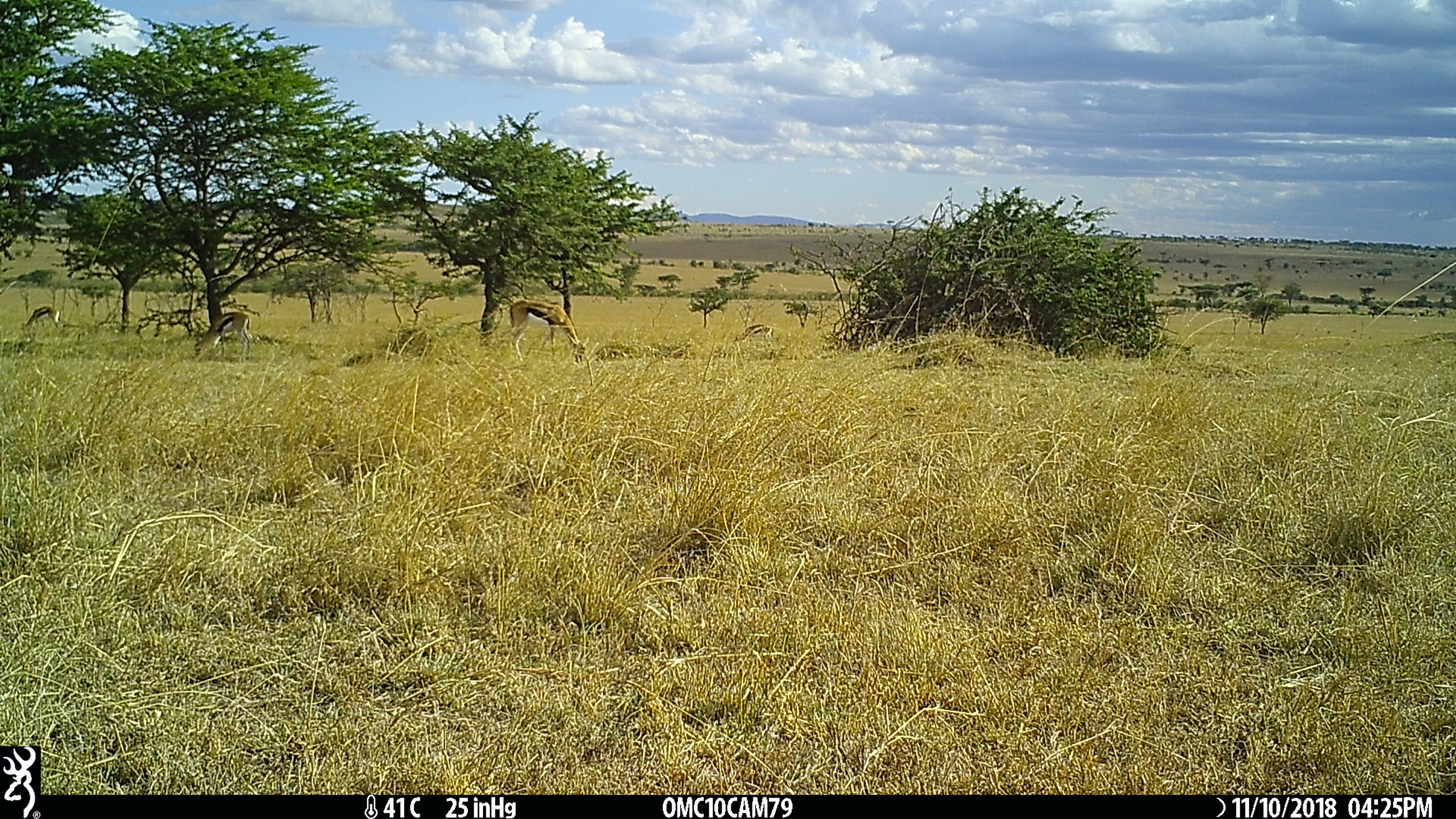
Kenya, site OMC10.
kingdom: Animalia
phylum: Chordata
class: Mammalia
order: Artiodactyla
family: Bovidae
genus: Eudorcas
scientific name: Eudorcas thomsonii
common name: thomon's gazelle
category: gazelle thomsons